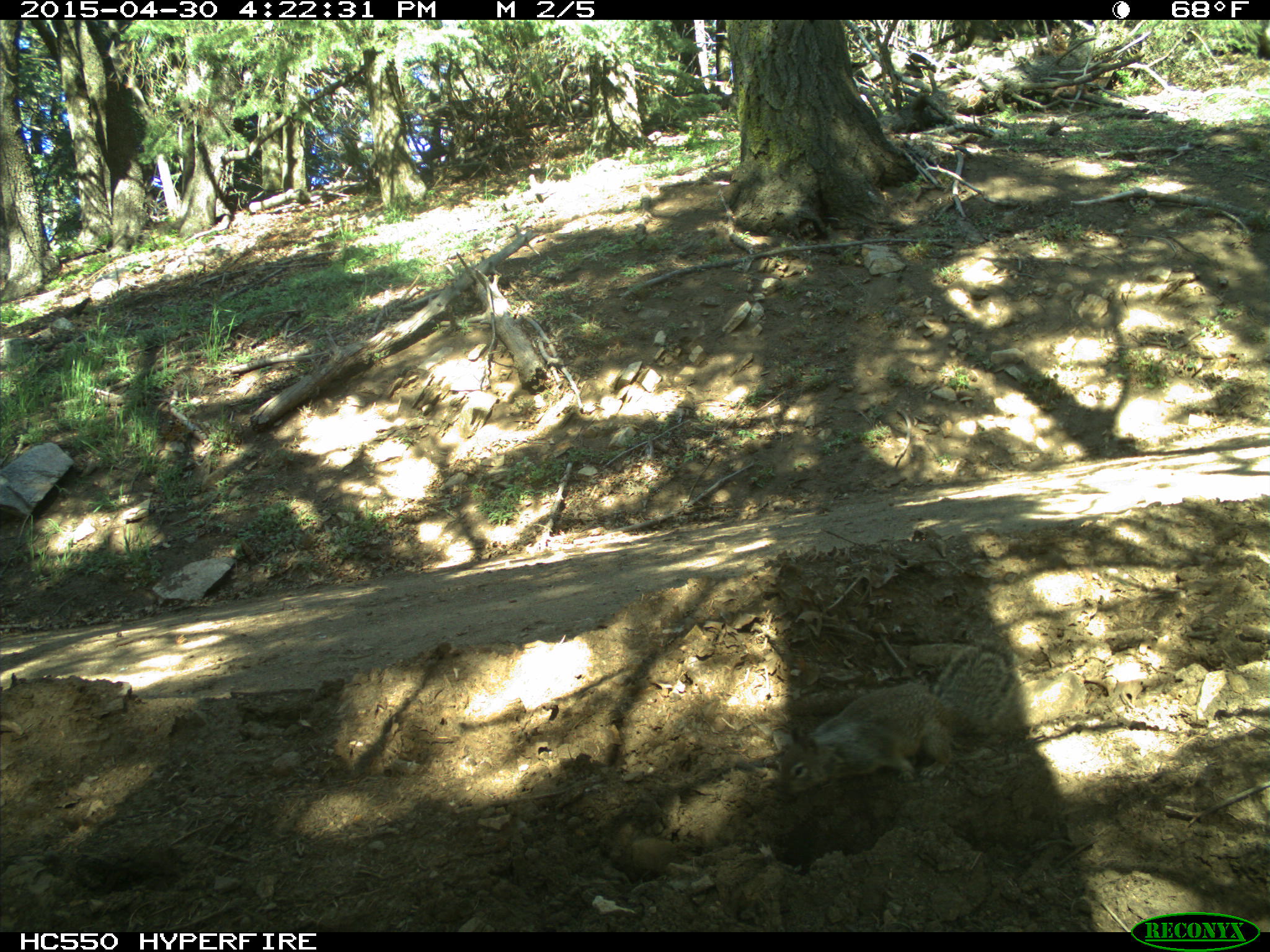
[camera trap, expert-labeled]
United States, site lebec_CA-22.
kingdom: Animalia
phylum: Chordata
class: Mammalia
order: Rodentia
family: Sciuridae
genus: Otospermophilus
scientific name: Otospermophilus beecheyi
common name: california ground squirrel